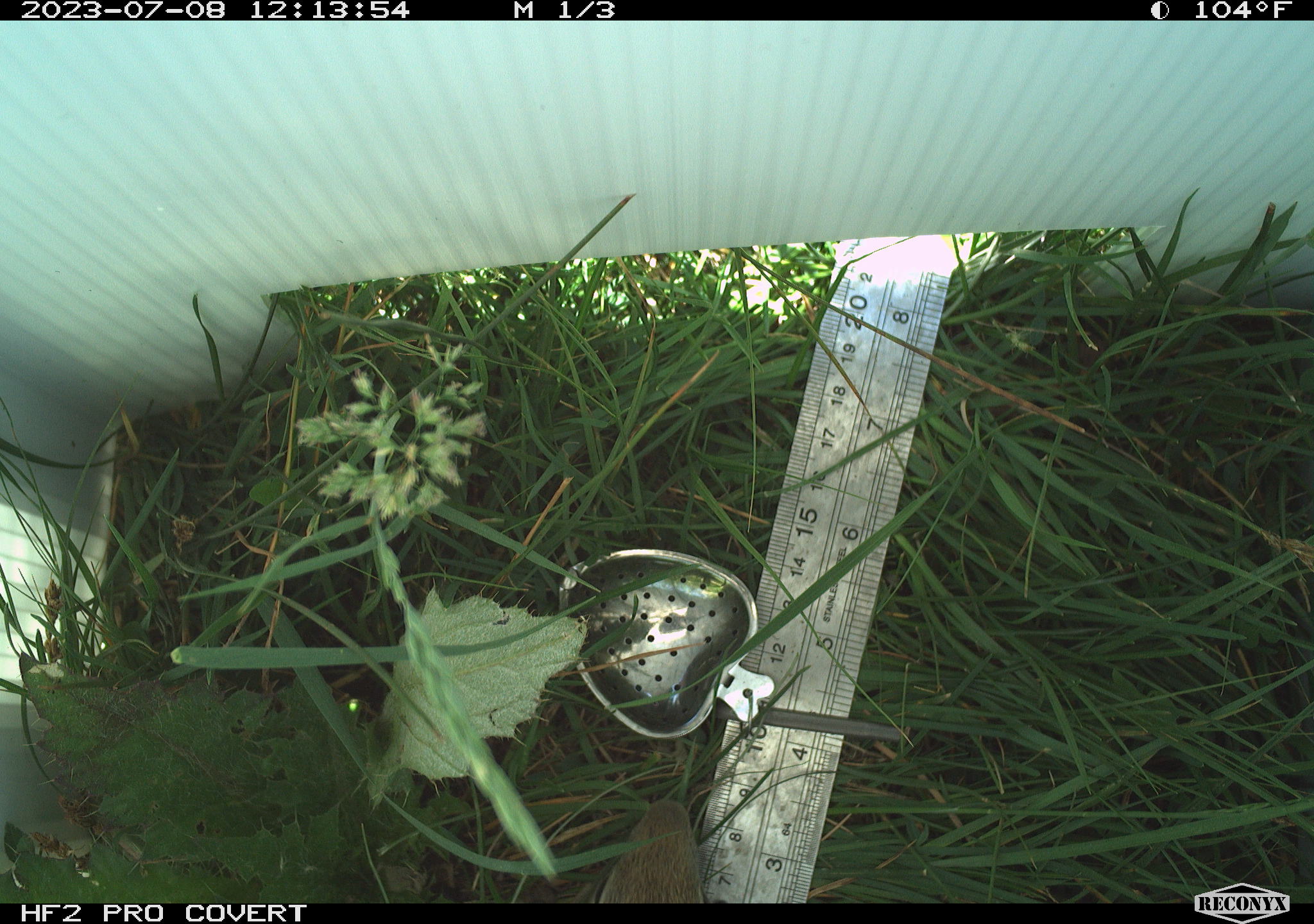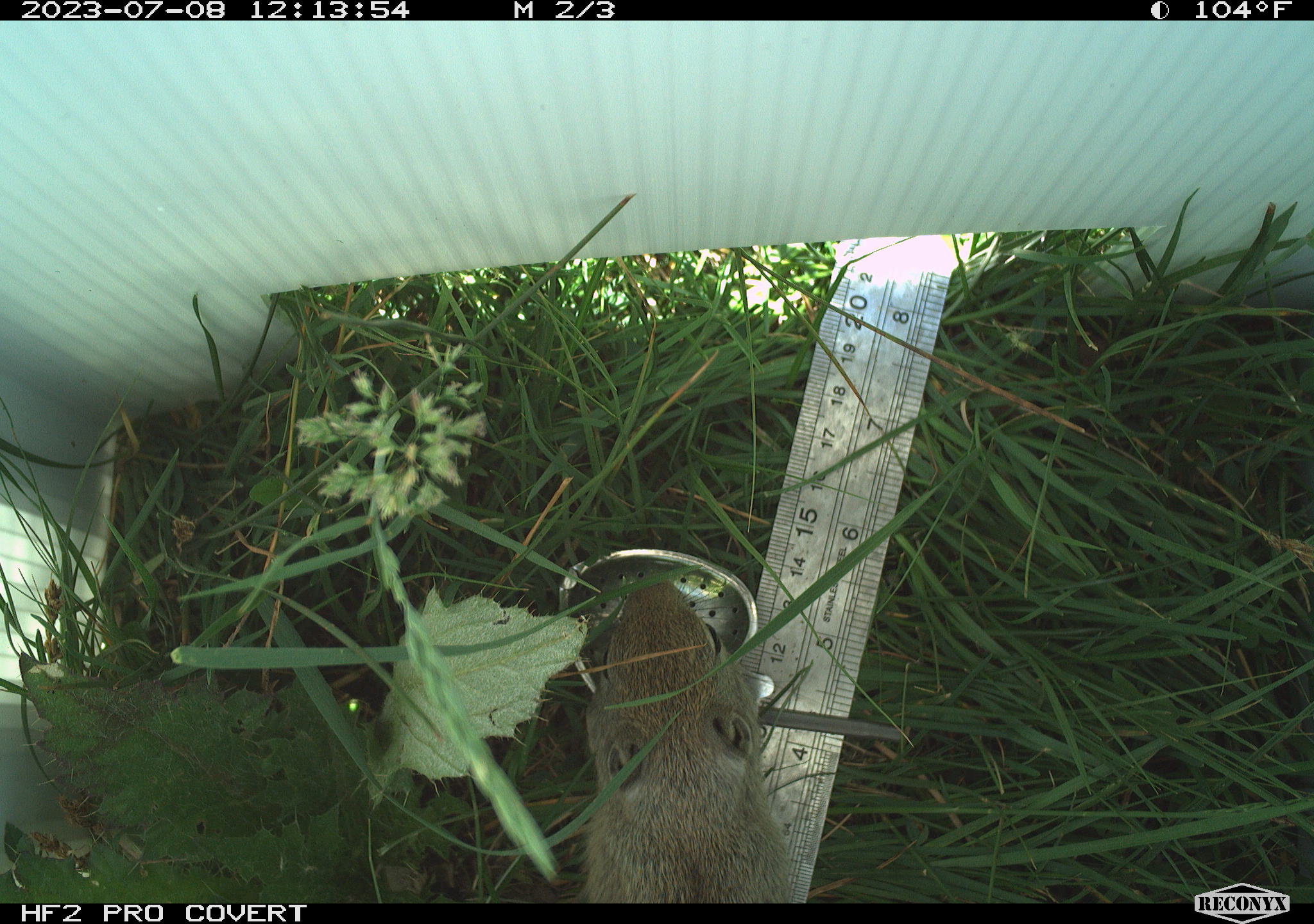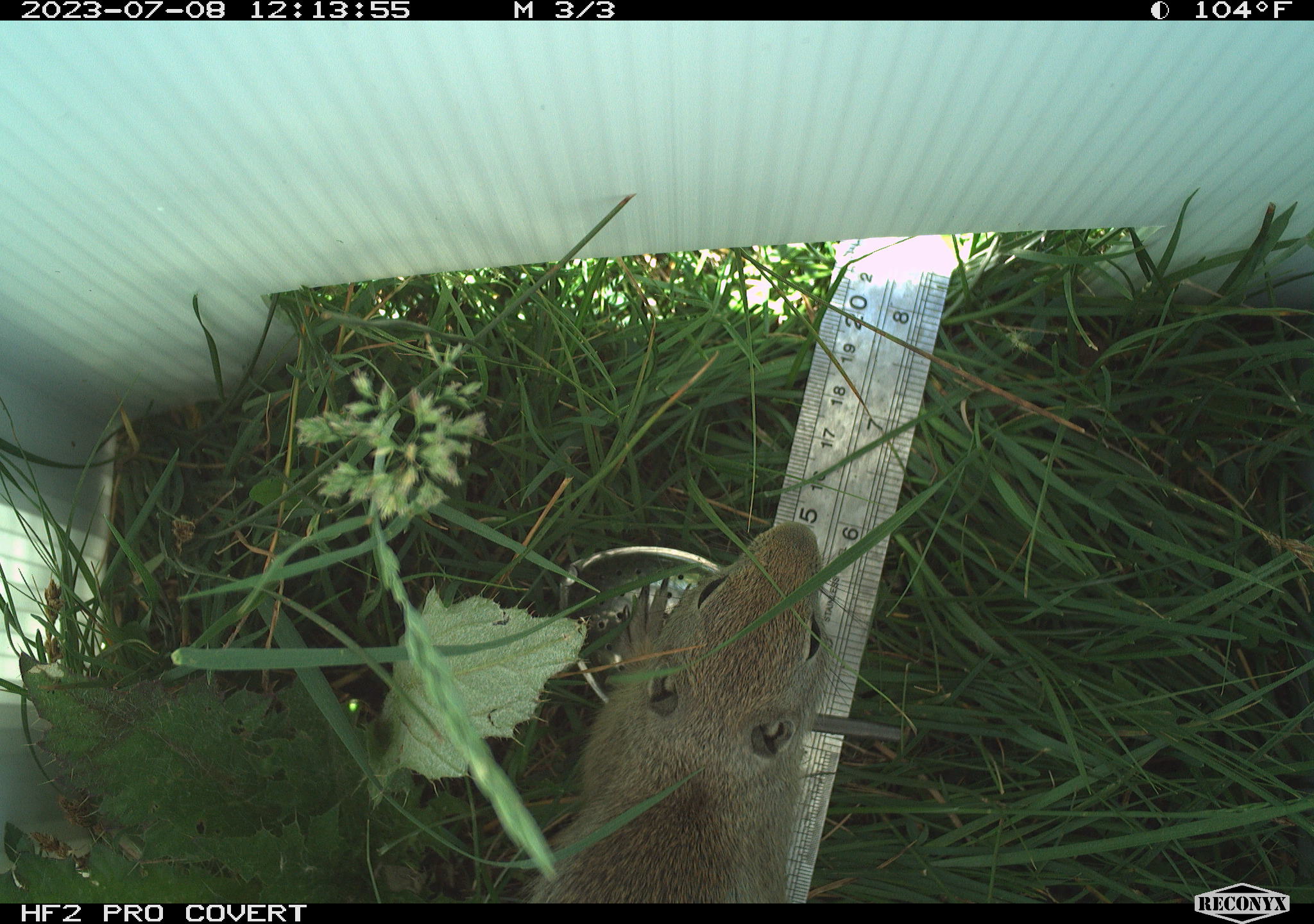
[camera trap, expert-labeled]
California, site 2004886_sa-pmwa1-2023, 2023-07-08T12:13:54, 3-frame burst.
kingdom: Animalia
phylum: Chordata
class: Mammalia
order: Rodentia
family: Sciuridae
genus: Urocitellus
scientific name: Urocitellus beldingi beldingi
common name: belding's ground squirrel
Belding's ground squirrel (Urocitellus beldingi beldingi).